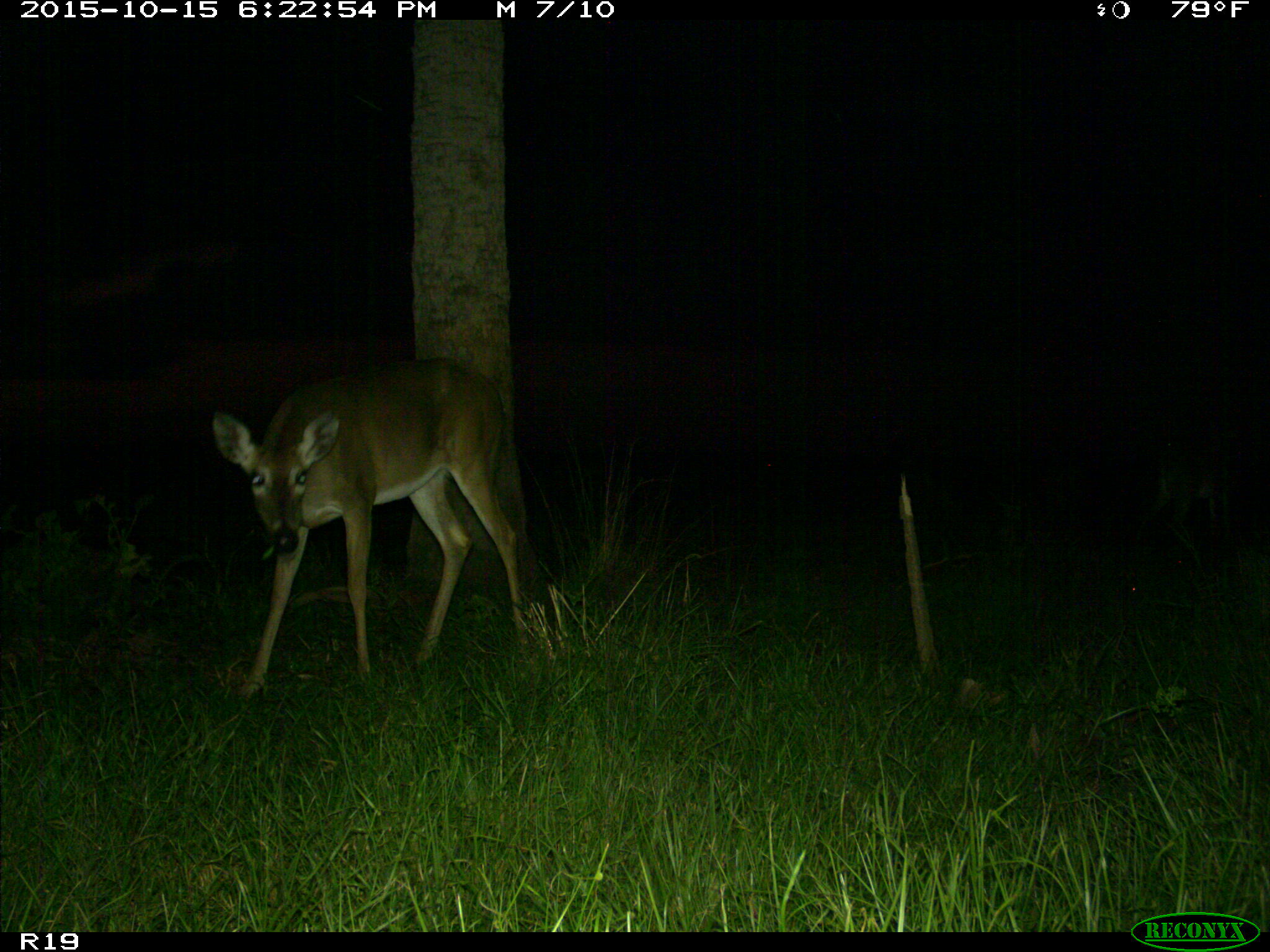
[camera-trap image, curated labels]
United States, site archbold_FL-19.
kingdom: Animalia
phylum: Chordata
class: Mammalia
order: Artiodactyla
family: Cervidae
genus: Odocoileus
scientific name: Odocoileus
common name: deer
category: unidentified deer